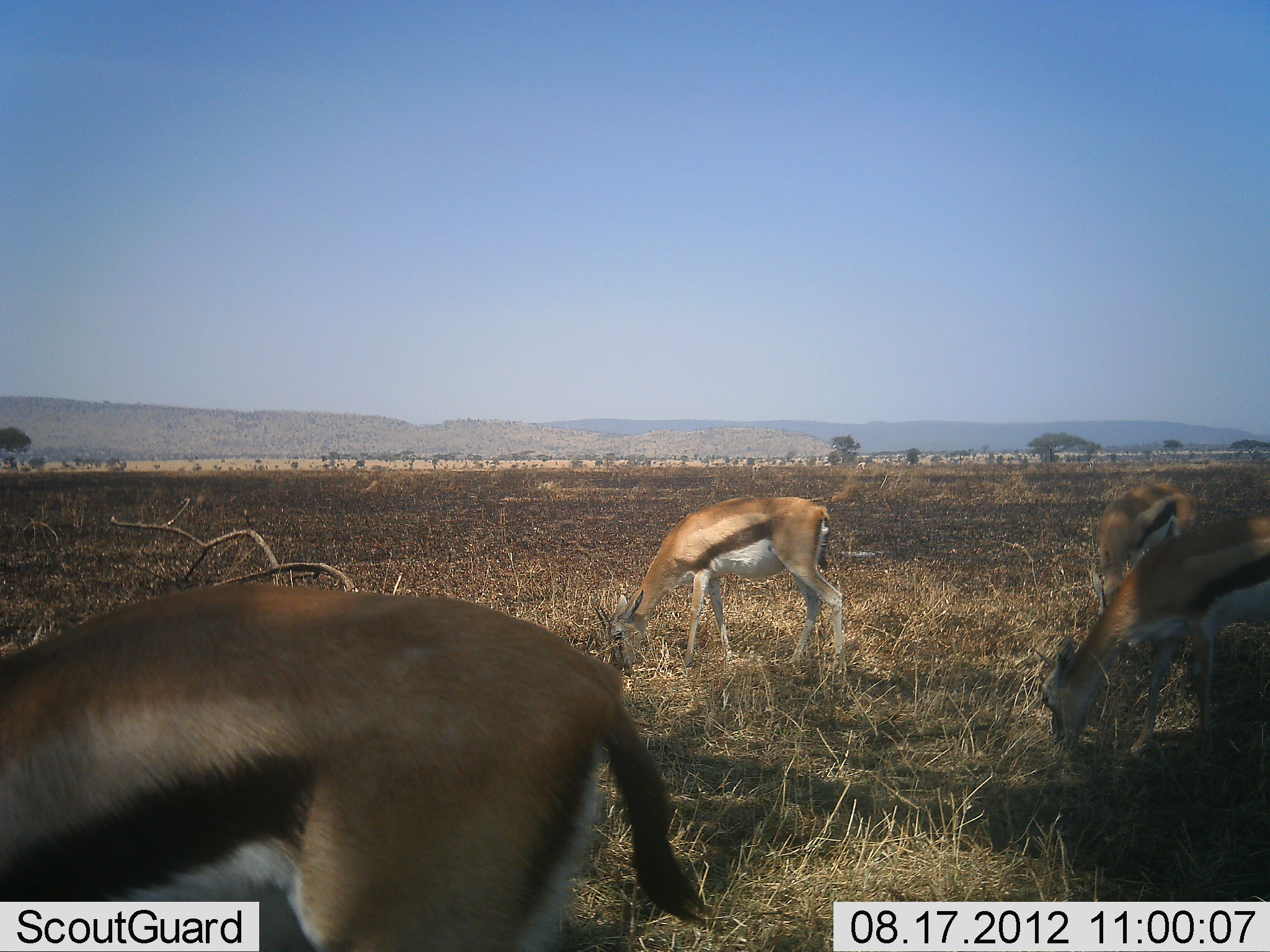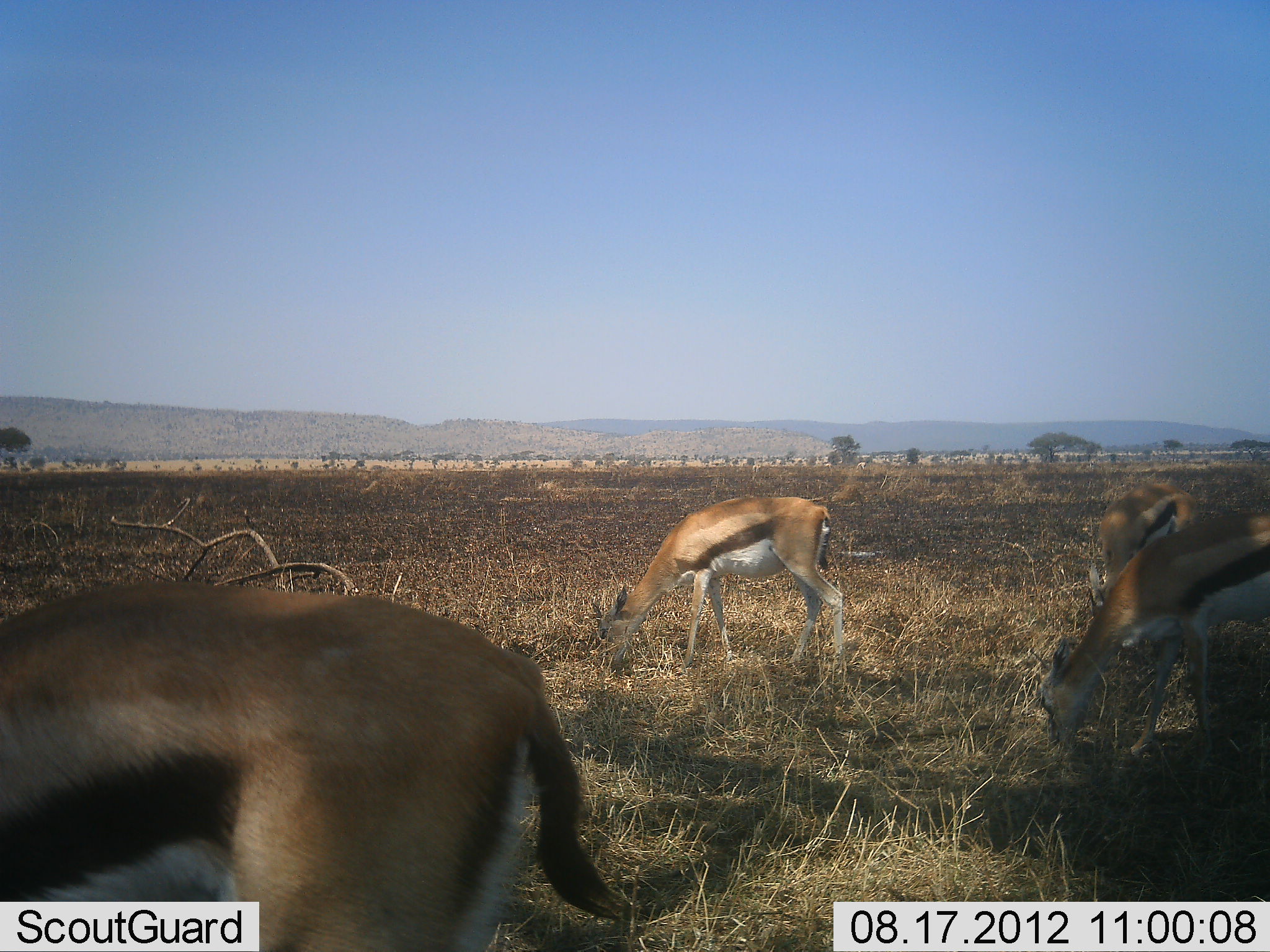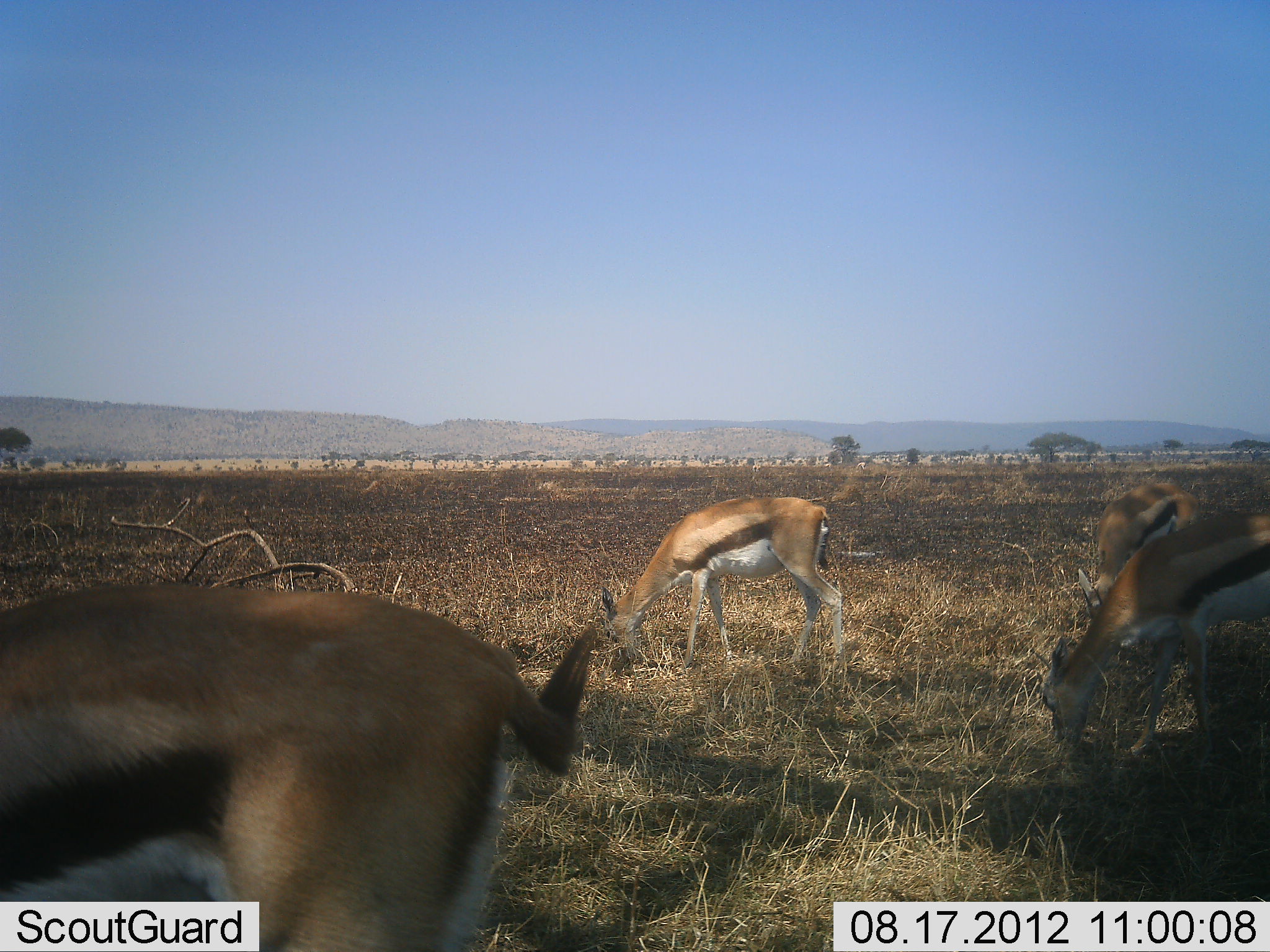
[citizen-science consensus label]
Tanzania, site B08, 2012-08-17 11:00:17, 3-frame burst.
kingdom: Animalia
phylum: Chordata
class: Mammalia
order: Artiodactyla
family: Bovidae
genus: Eudorcas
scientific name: Eudorcas thomsonii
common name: thomson's gazelle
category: gazellethomsons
Gazellethomsons (thomson's gazelle) (Eudorcas thomsonii), count 4. Behavior (volunteer vote fractions): standing 20%, resting 0%, moving 0%, interacting 0%. Young present (vote fraction): 0%. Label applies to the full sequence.